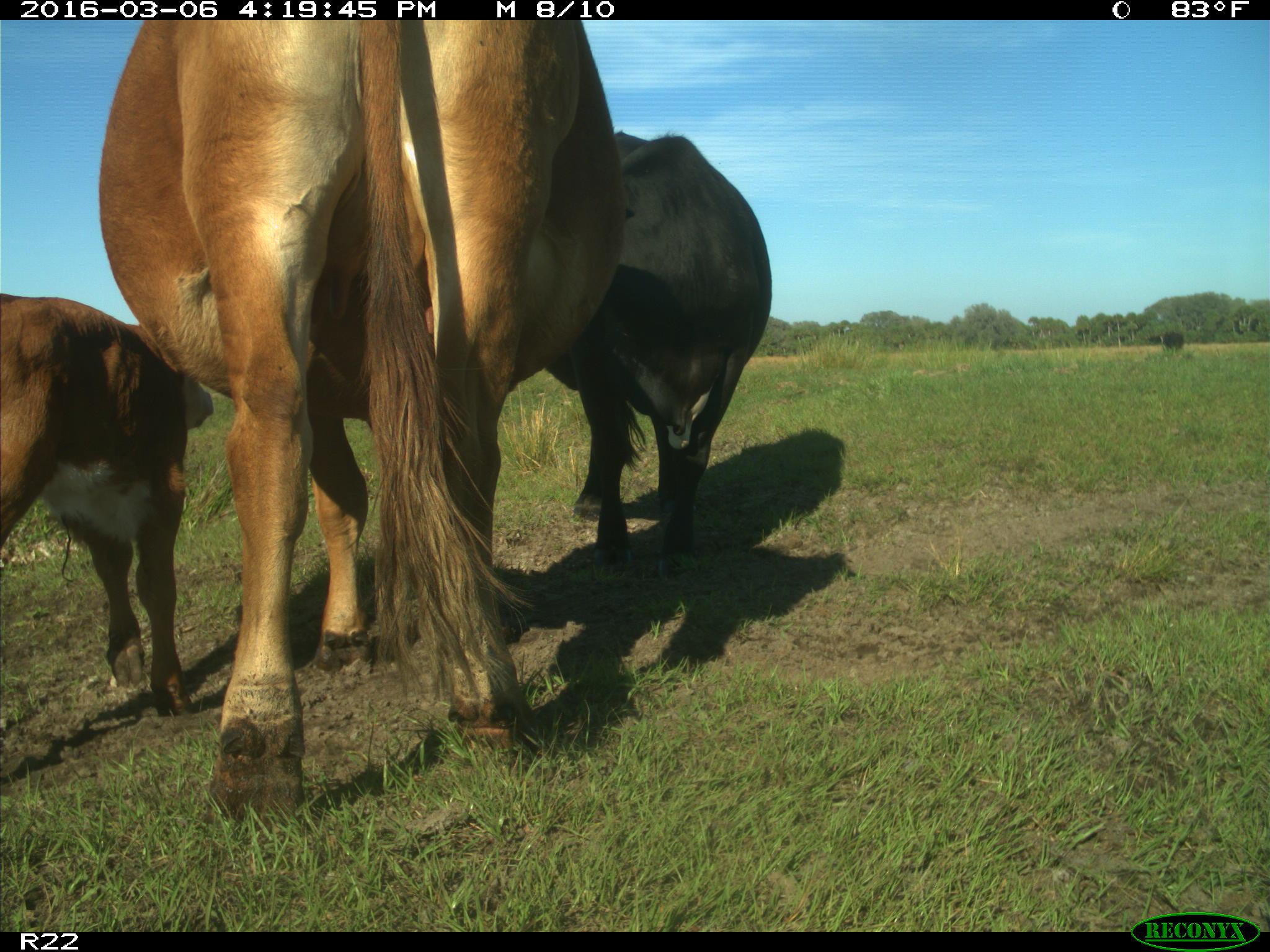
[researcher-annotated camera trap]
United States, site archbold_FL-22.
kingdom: Animalia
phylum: Chordata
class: Mammalia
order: Artiodactyla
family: Bovidae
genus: Bos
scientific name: Bos taurus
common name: domestic cow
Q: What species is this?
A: Bos taurus (domestic cow).